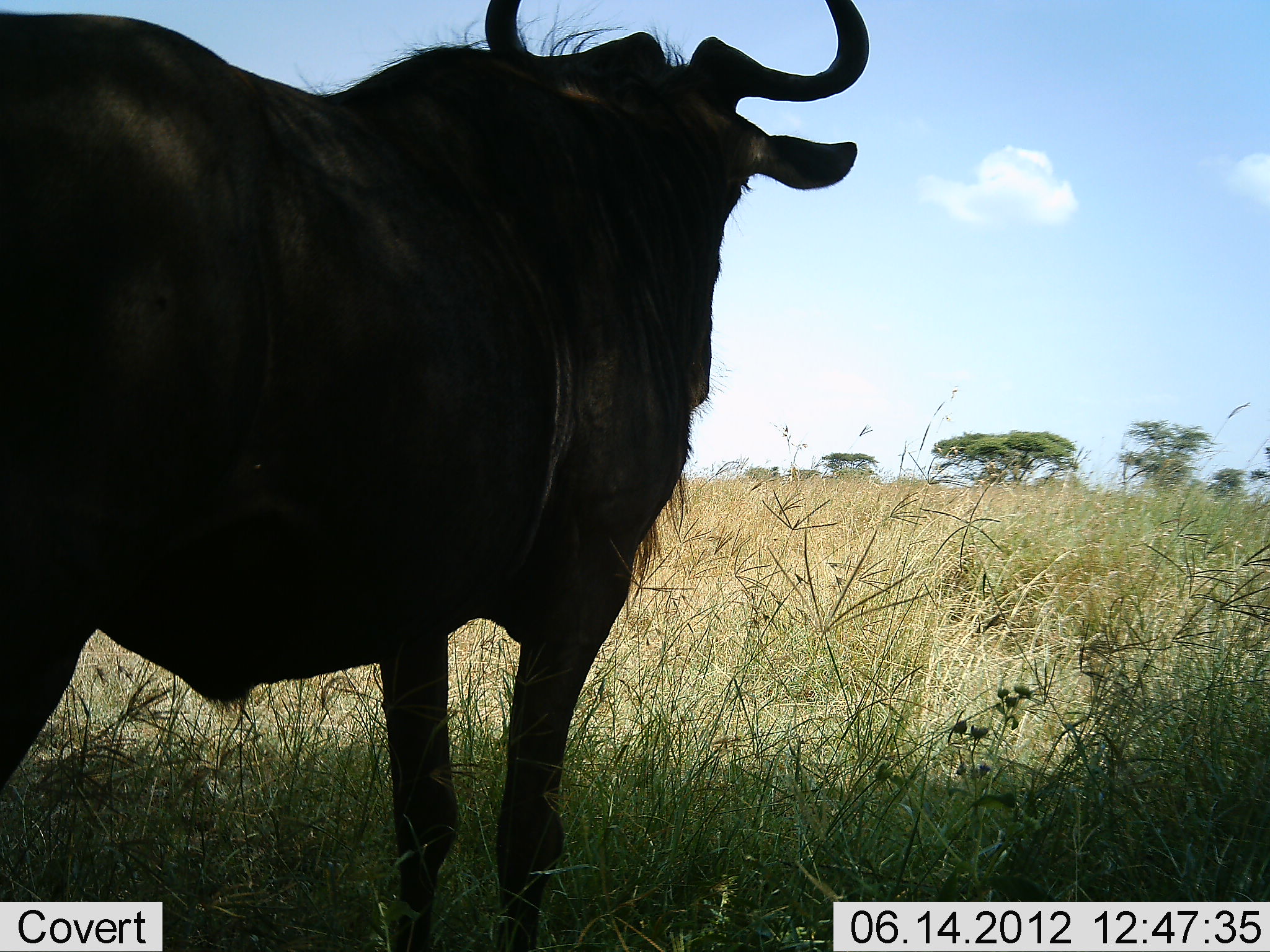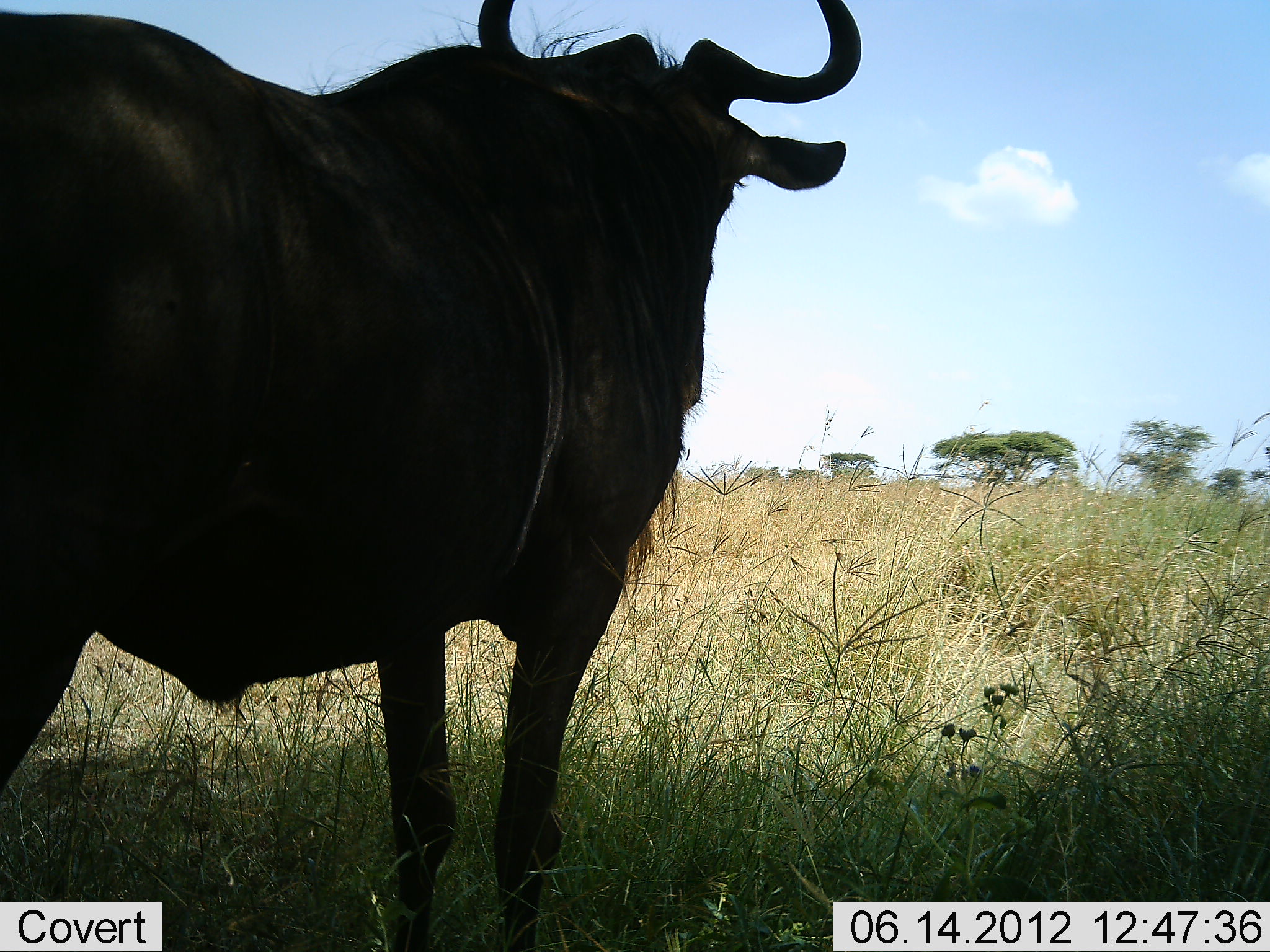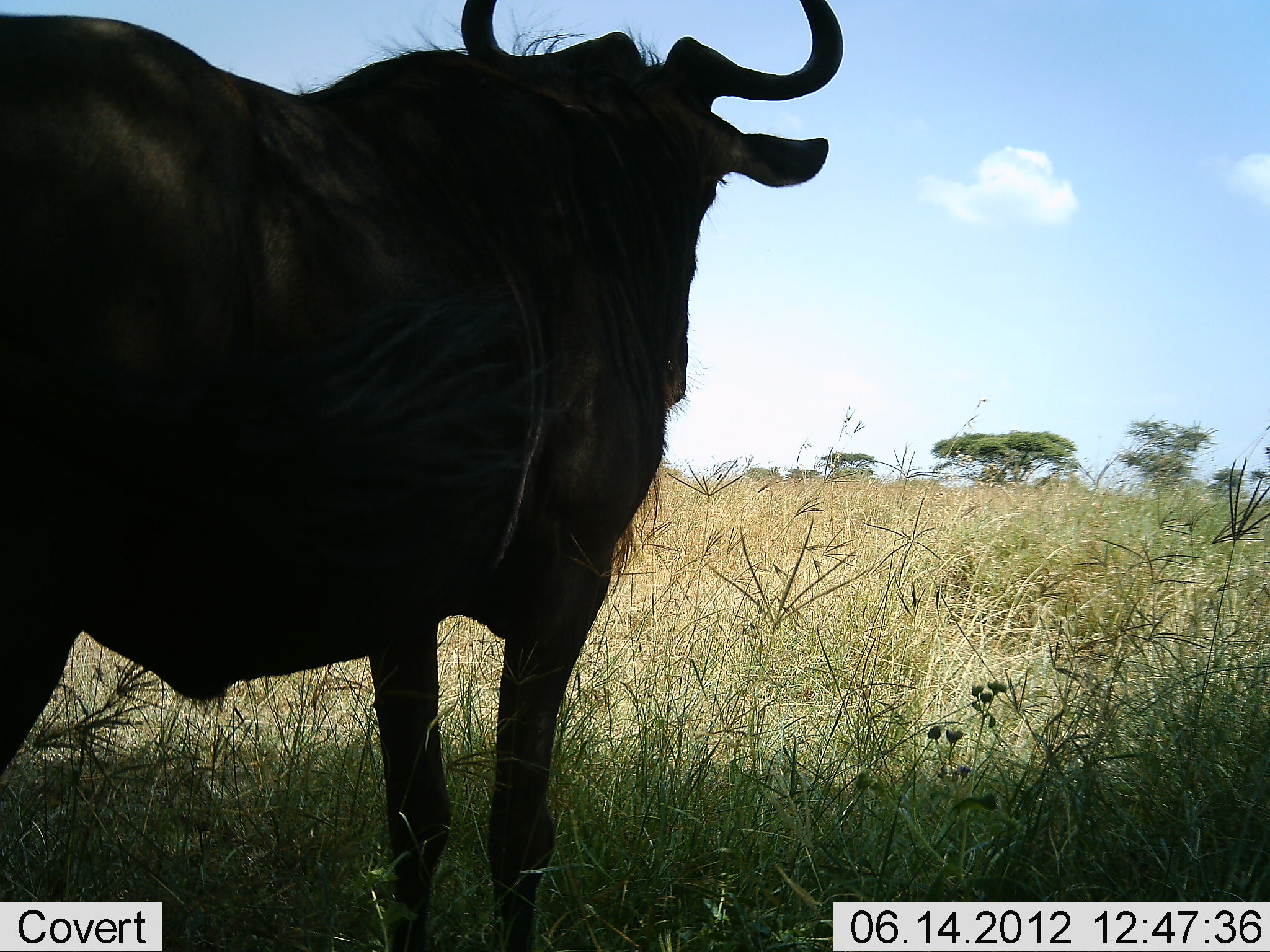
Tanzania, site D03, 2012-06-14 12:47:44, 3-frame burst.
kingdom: Animalia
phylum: Chordata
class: Mammalia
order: Artiodactyla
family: Bovidae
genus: Connochaetes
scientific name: Connochaetes taurinus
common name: blue wildebeest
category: wildebeest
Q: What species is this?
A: Wildebeest (blue wildebeest) (Connochaetes taurinus).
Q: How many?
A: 1.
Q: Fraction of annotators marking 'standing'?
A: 100%.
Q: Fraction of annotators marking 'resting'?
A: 0%.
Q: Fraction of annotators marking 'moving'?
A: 0%.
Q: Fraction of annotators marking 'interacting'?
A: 0%.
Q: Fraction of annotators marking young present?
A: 0%.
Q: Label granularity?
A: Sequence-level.